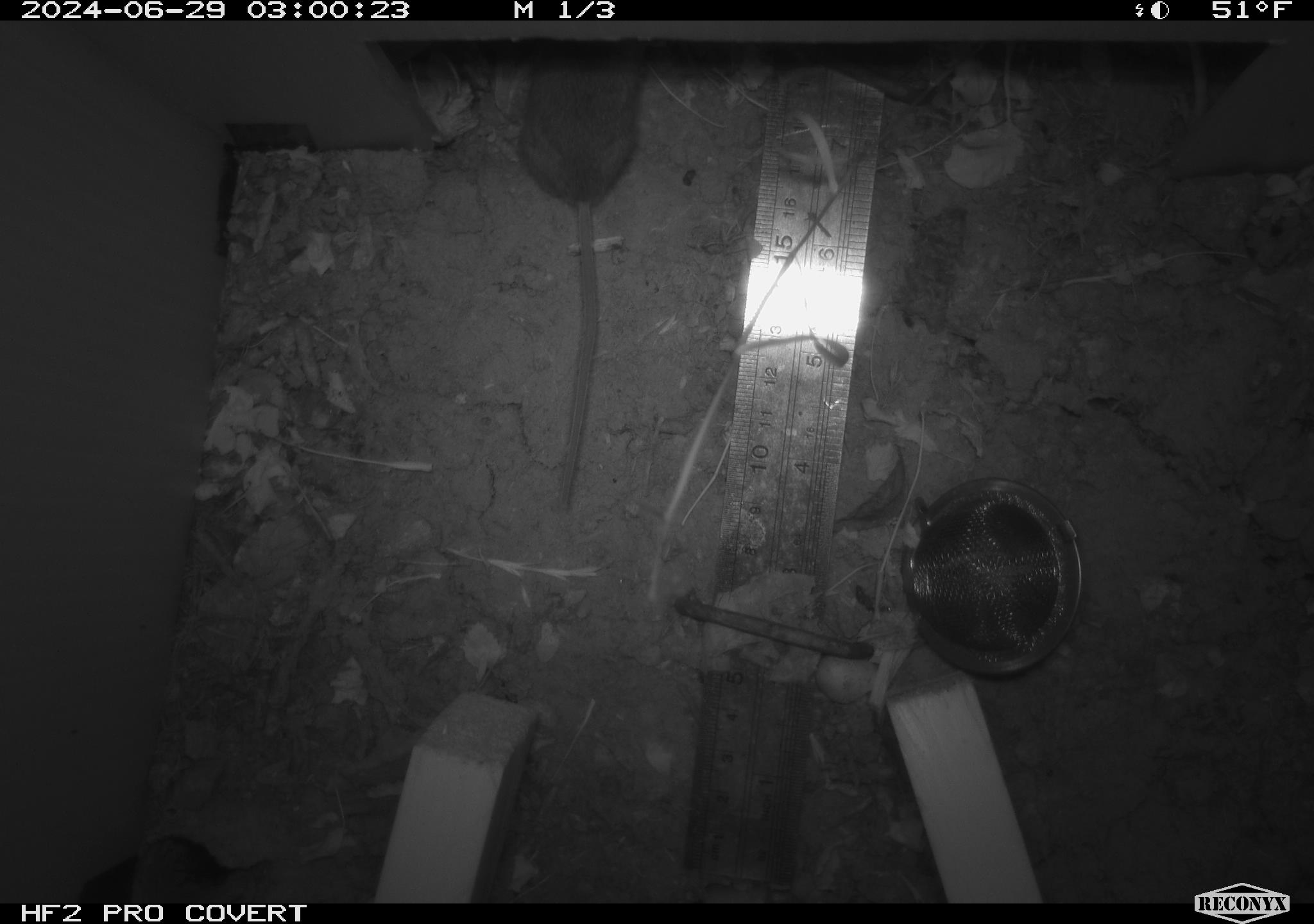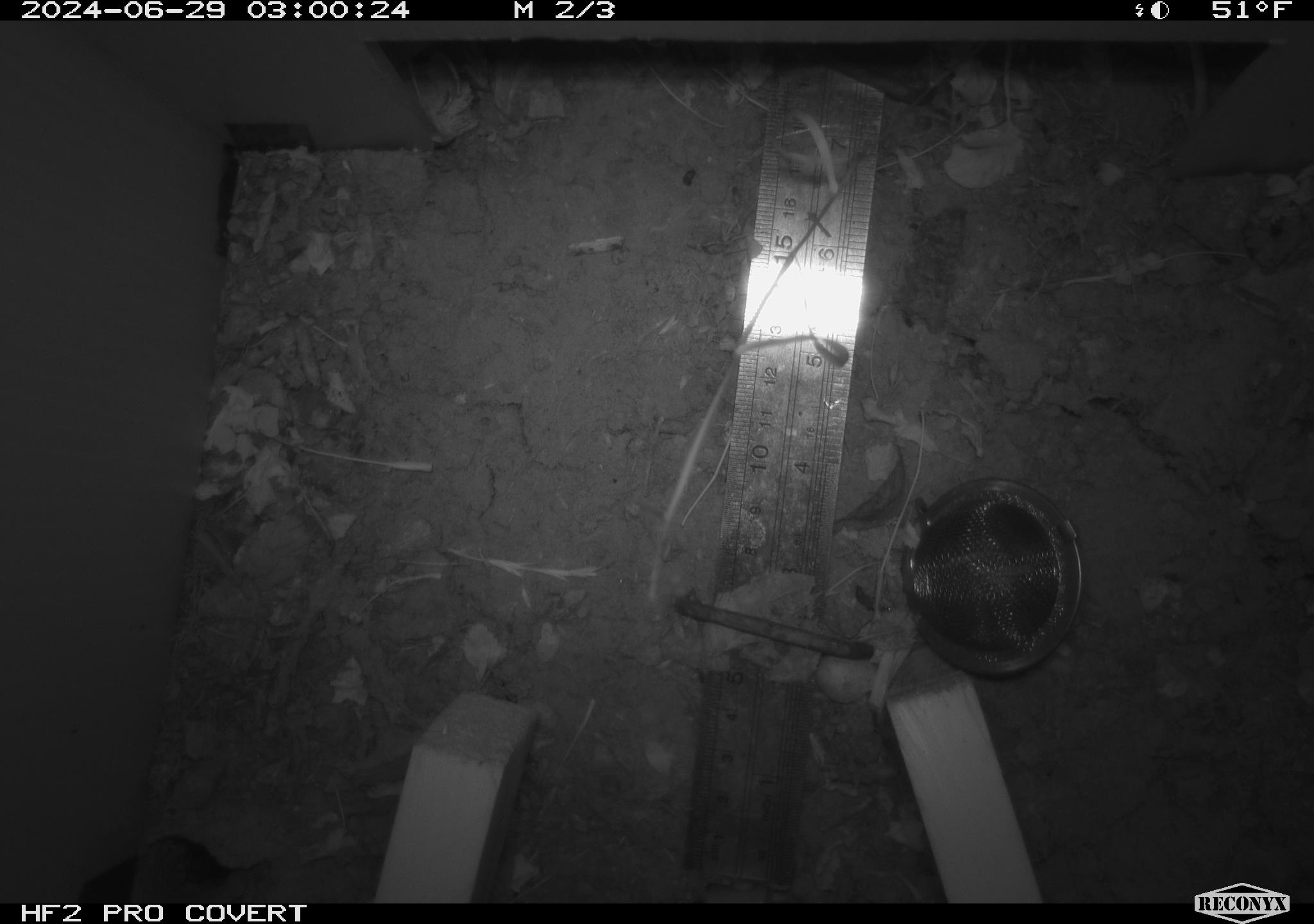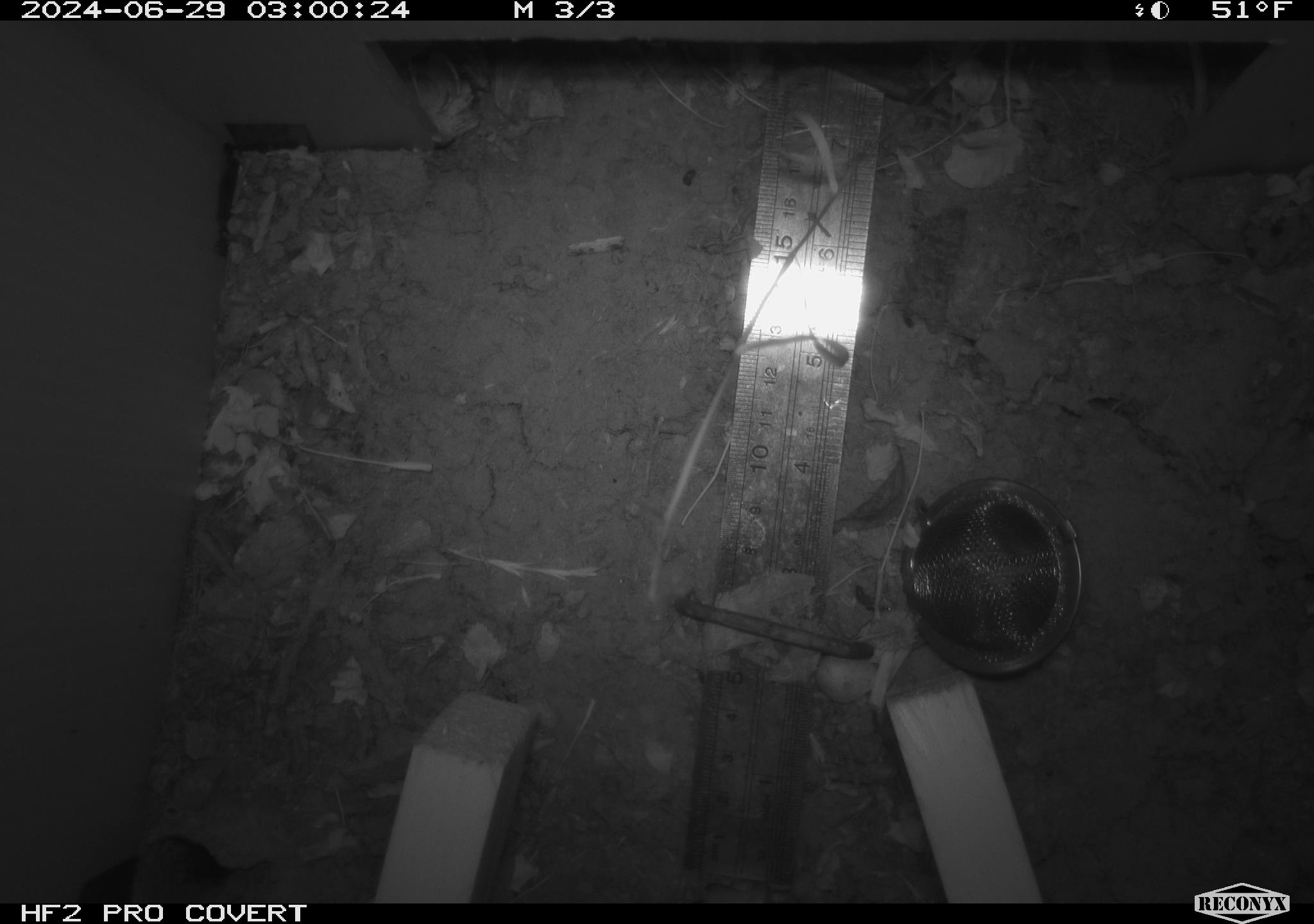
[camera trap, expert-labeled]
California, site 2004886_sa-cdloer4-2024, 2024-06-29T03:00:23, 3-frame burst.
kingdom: Animalia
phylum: Chordata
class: Mammalia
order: Rodentia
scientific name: Rodentia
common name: rodent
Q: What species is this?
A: Rodent (Rodentia).